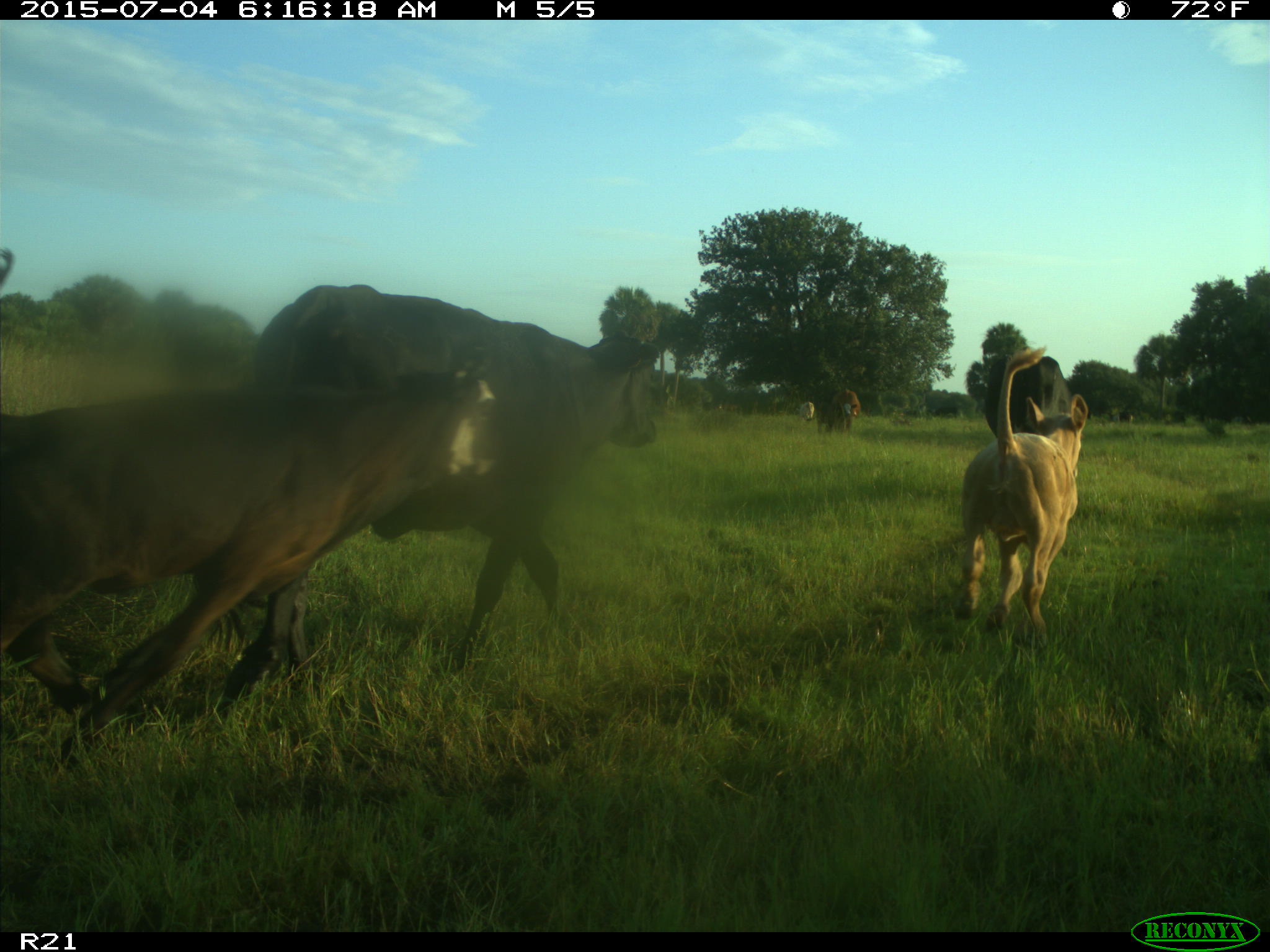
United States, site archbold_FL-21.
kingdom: Animalia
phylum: Chordata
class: Mammalia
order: Artiodactyla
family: Bovidae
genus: Bos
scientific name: Bos taurus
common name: domestic cow